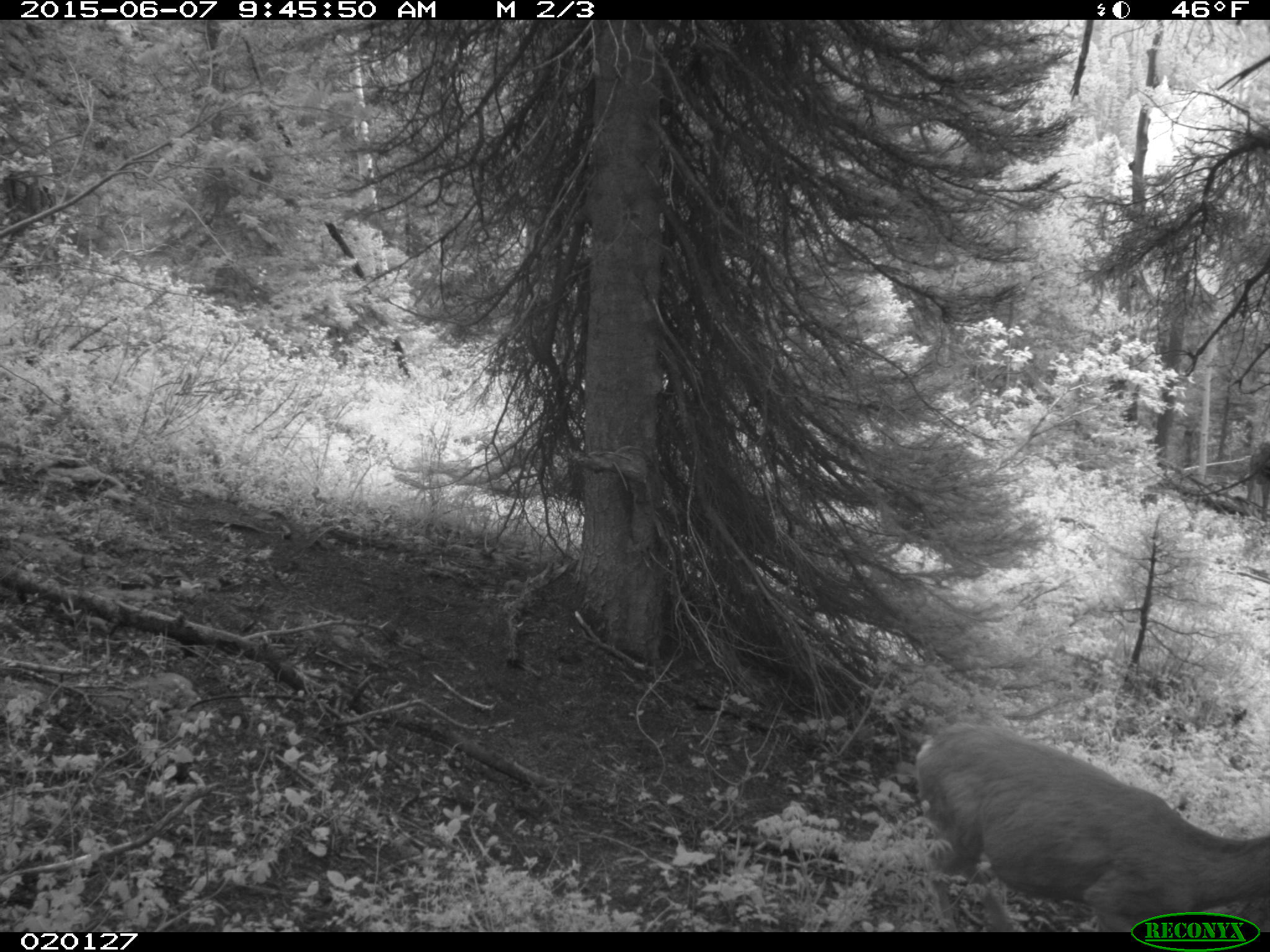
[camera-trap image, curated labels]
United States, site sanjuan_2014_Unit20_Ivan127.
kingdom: Animalia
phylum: Chordata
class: Mammalia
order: Artiodactyla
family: Cervidae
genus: Odocoileus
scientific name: Odocoileus hemionus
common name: mule deer